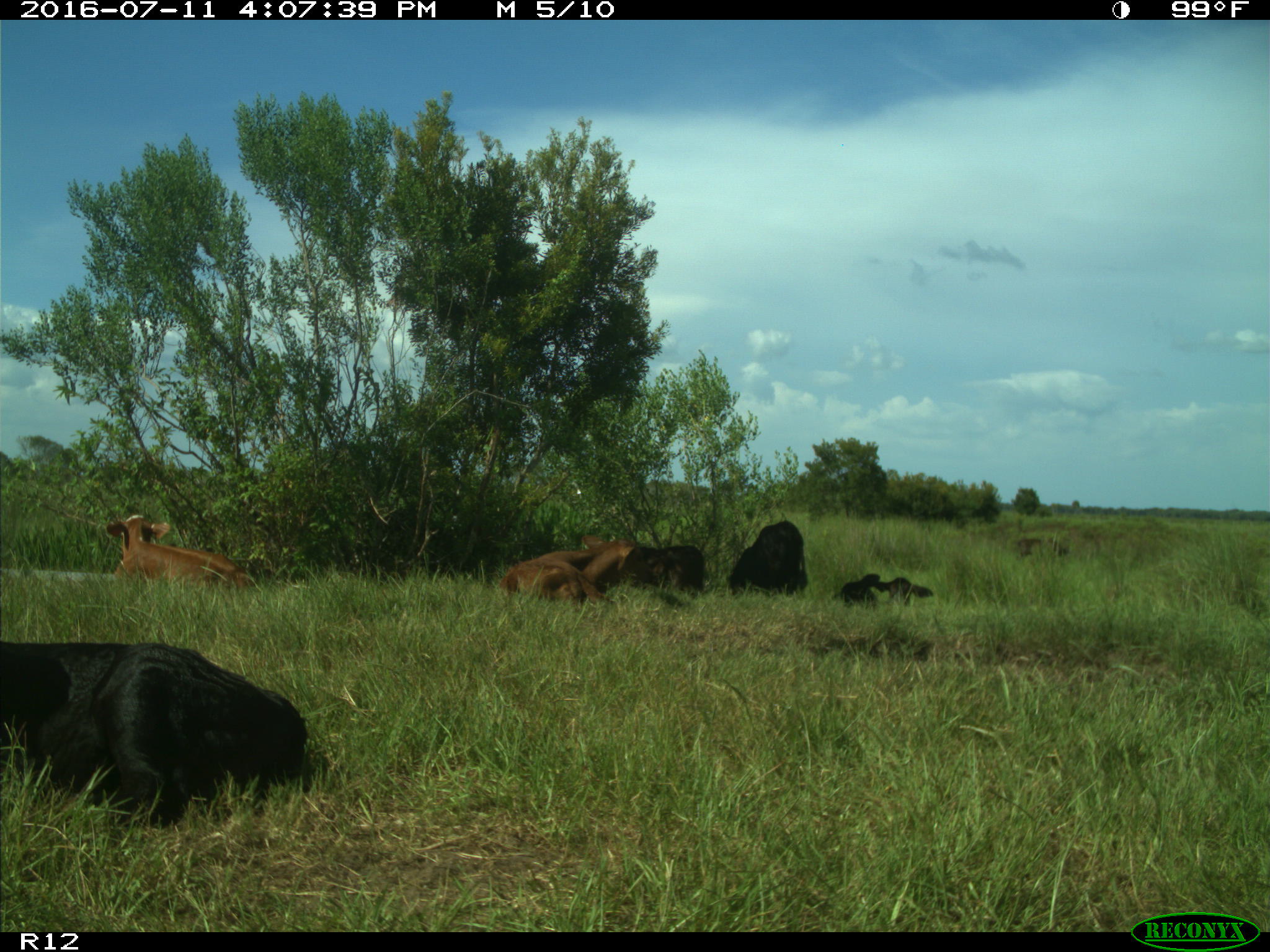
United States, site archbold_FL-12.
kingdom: Animalia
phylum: Chordata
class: Mammalia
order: Artiodactyla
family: Bovidae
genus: Bos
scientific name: Bos taurus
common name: domestic cow